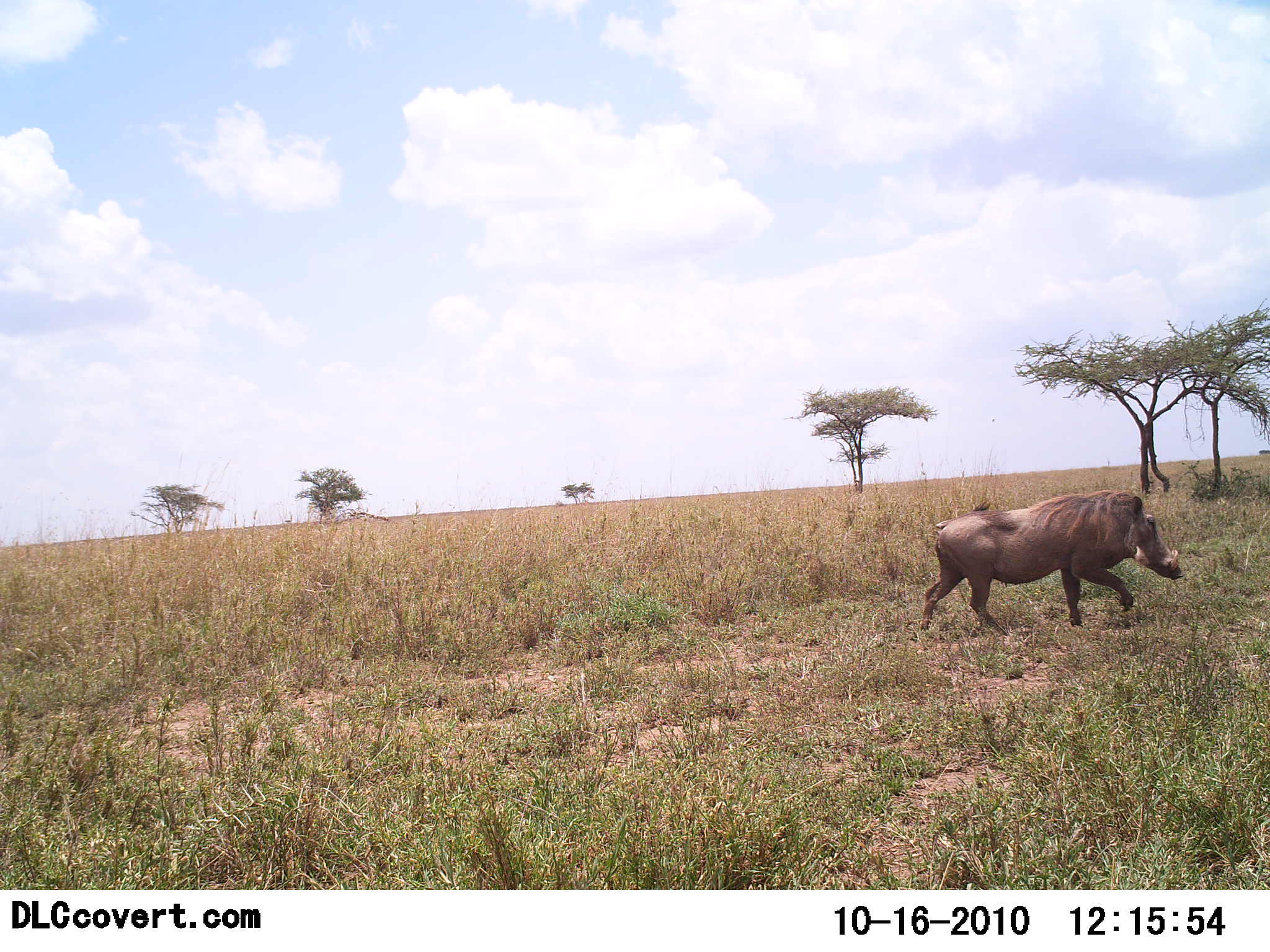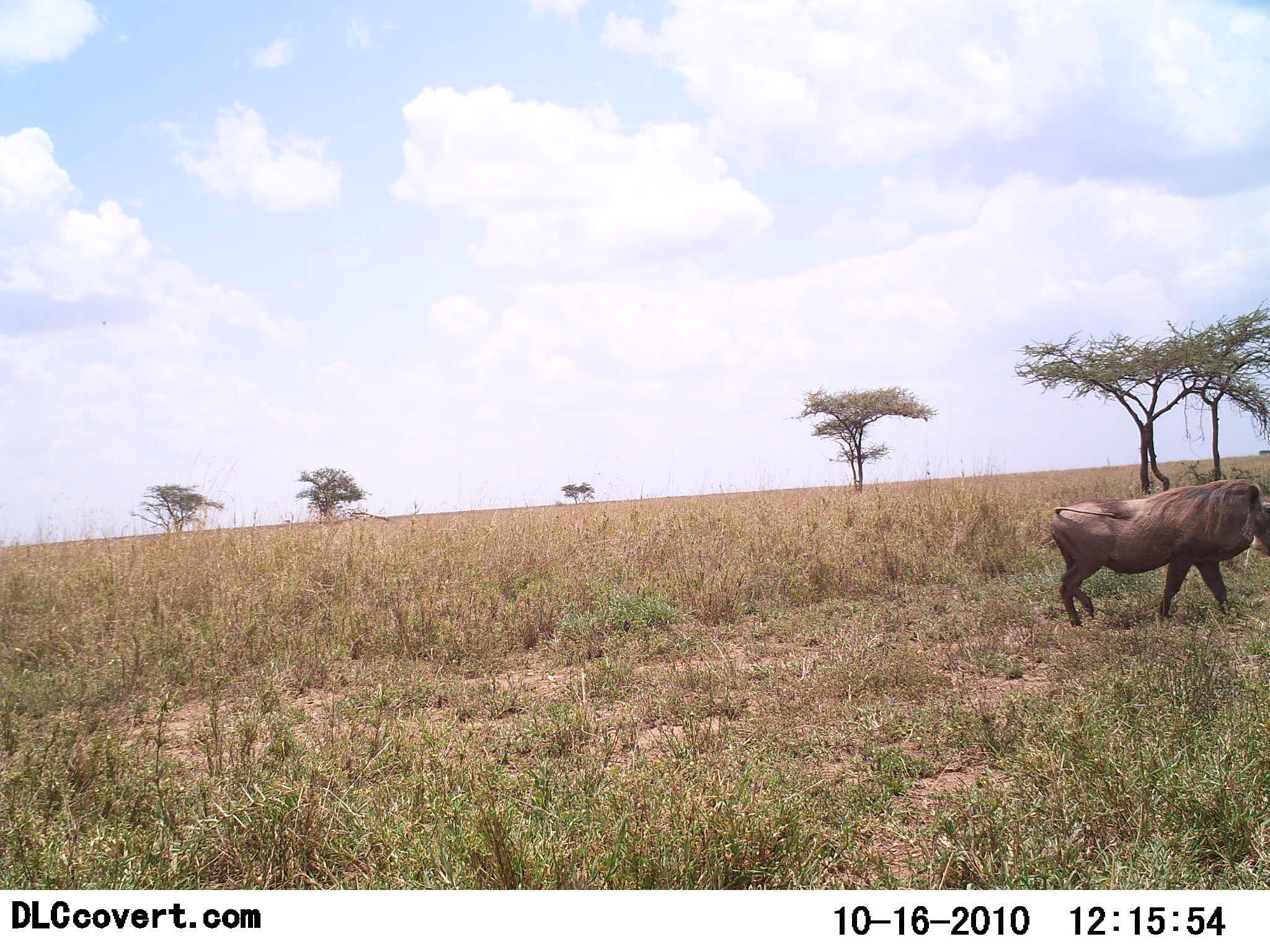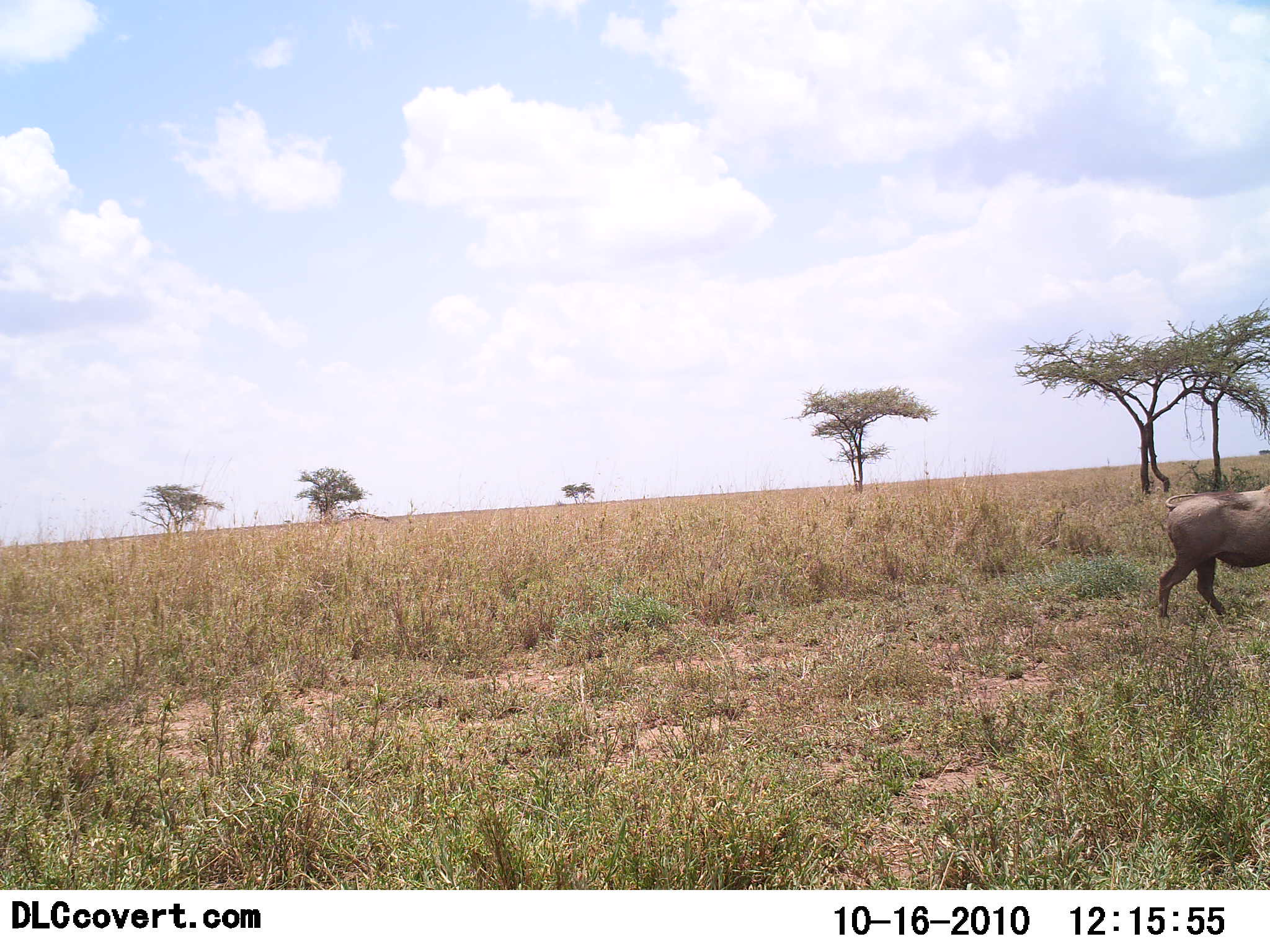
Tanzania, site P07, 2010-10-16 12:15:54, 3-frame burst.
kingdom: Animalia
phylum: Chordata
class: Mammalia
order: Artiodactyla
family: Suidae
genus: Phacochoerus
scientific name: Phacochoerus africanus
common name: warthog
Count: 1.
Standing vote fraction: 0%.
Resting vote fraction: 0%.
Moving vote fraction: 100%.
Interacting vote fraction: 0%.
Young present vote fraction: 0%.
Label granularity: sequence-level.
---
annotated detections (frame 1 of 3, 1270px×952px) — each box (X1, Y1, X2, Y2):
animal: (919, 489, 1183, 641)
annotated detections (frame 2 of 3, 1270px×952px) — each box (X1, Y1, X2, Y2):
animal: (1050, 480, 1270, 629)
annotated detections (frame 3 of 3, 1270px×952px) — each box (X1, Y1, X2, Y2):
animal: (1156, 484, 1270, 623)